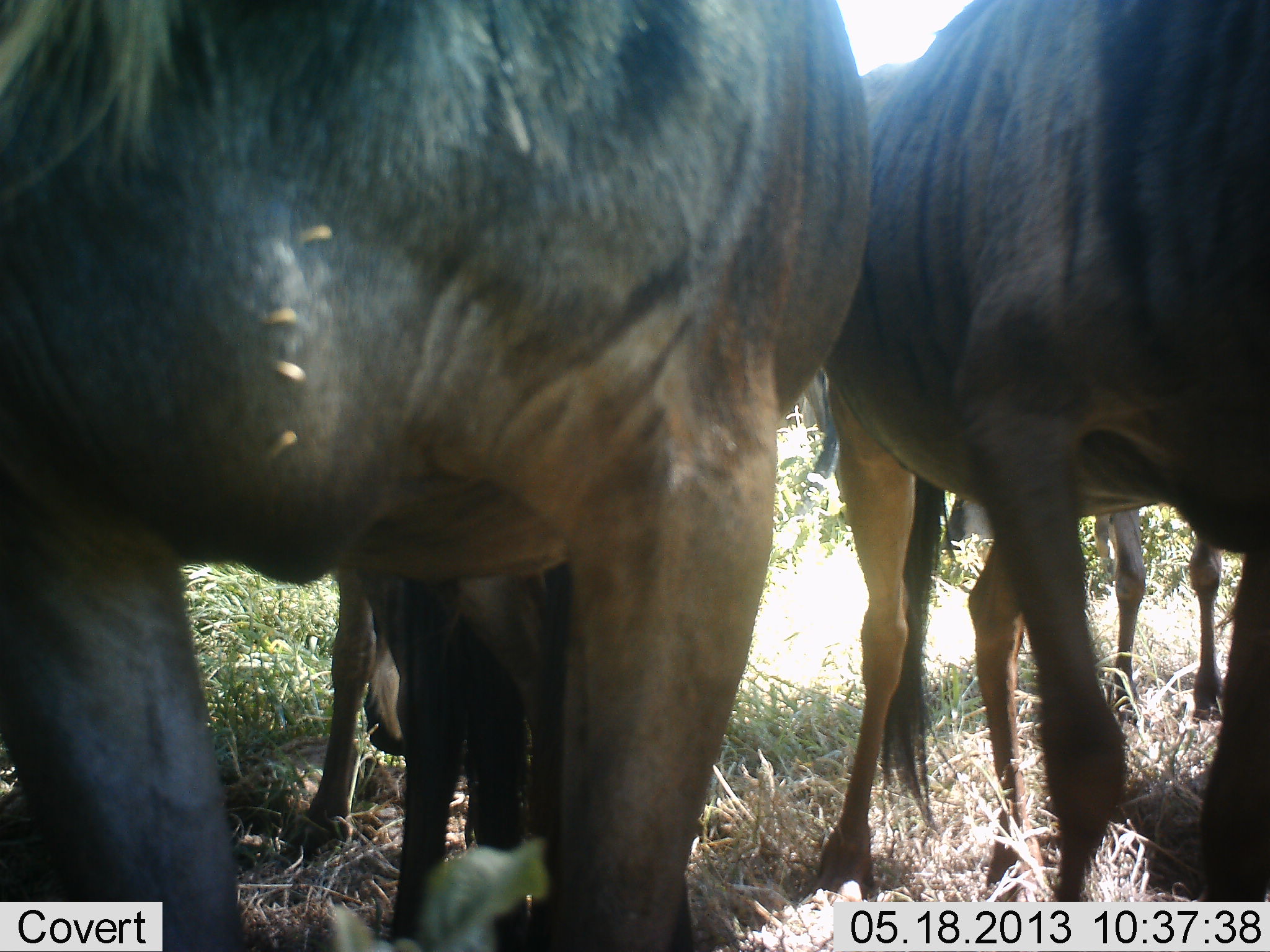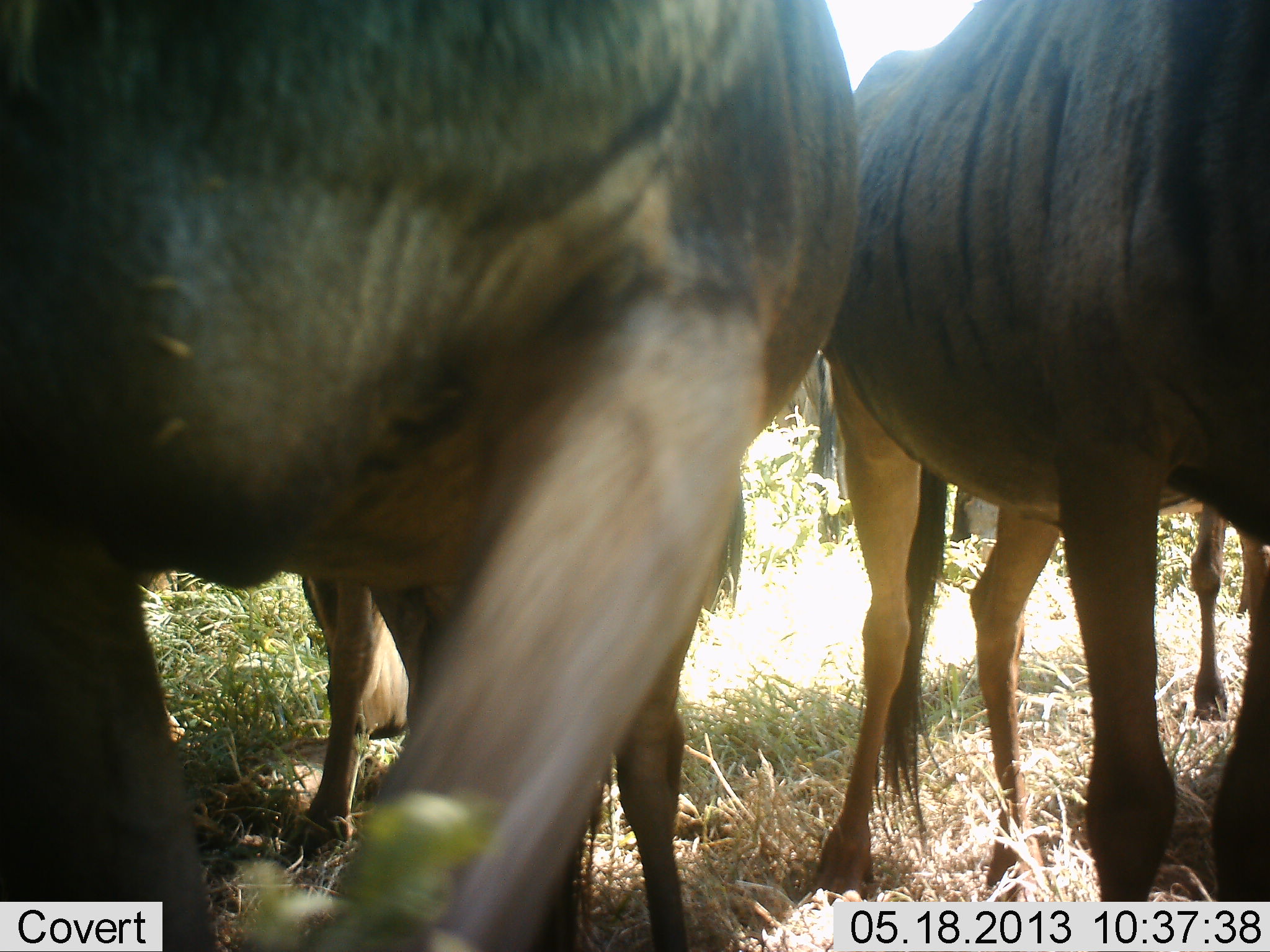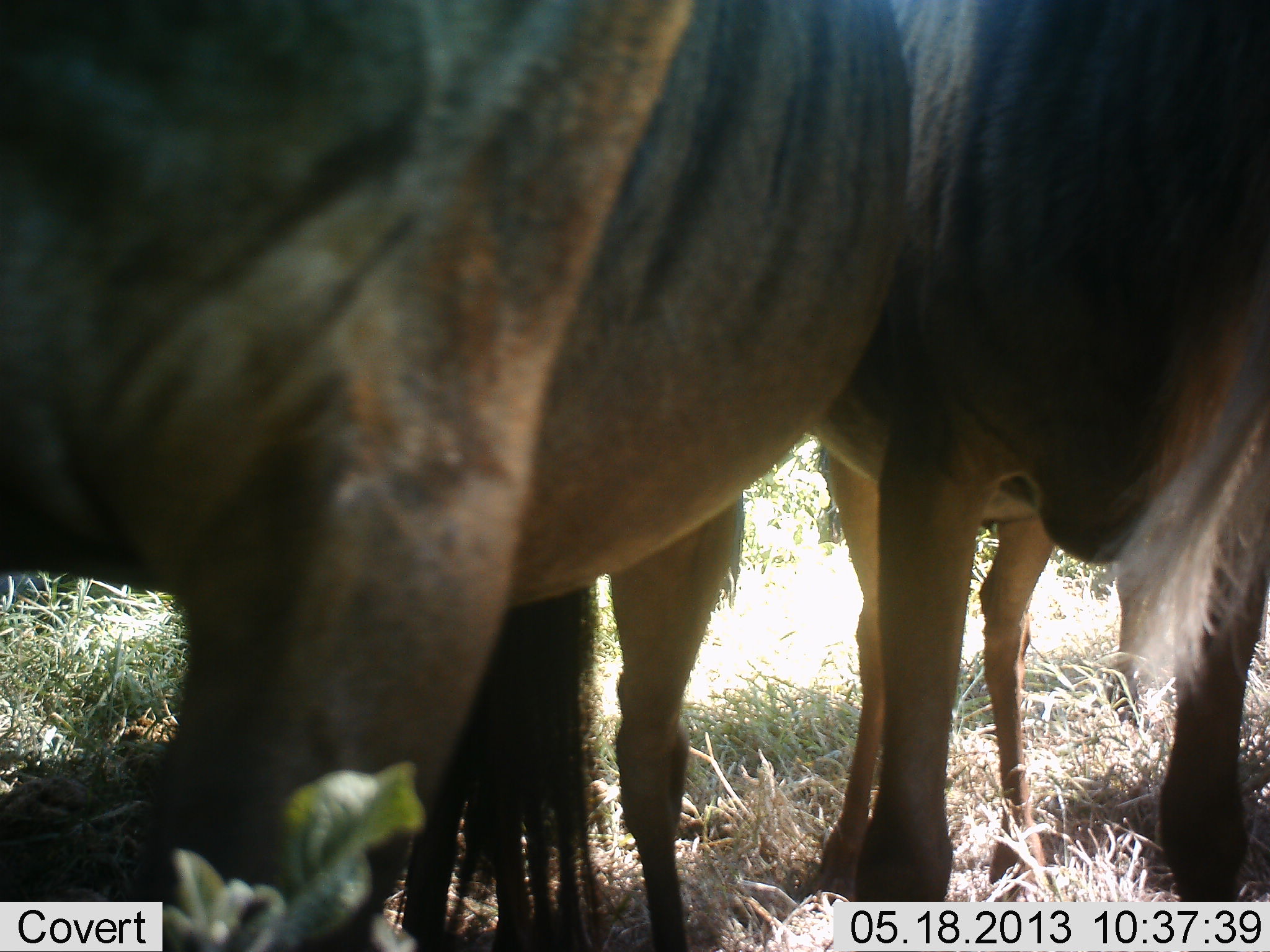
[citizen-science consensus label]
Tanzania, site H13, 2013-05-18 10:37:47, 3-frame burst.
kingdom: Animalia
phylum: Chordata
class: Mammalia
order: Artiodactyla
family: Bovidae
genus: Connochaetes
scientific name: Connochaetes taurinus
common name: blue wildebeest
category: wildebeest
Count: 4.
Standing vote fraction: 94%.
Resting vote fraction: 0%.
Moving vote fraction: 24%.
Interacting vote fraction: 0%.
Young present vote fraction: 6%.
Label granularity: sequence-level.